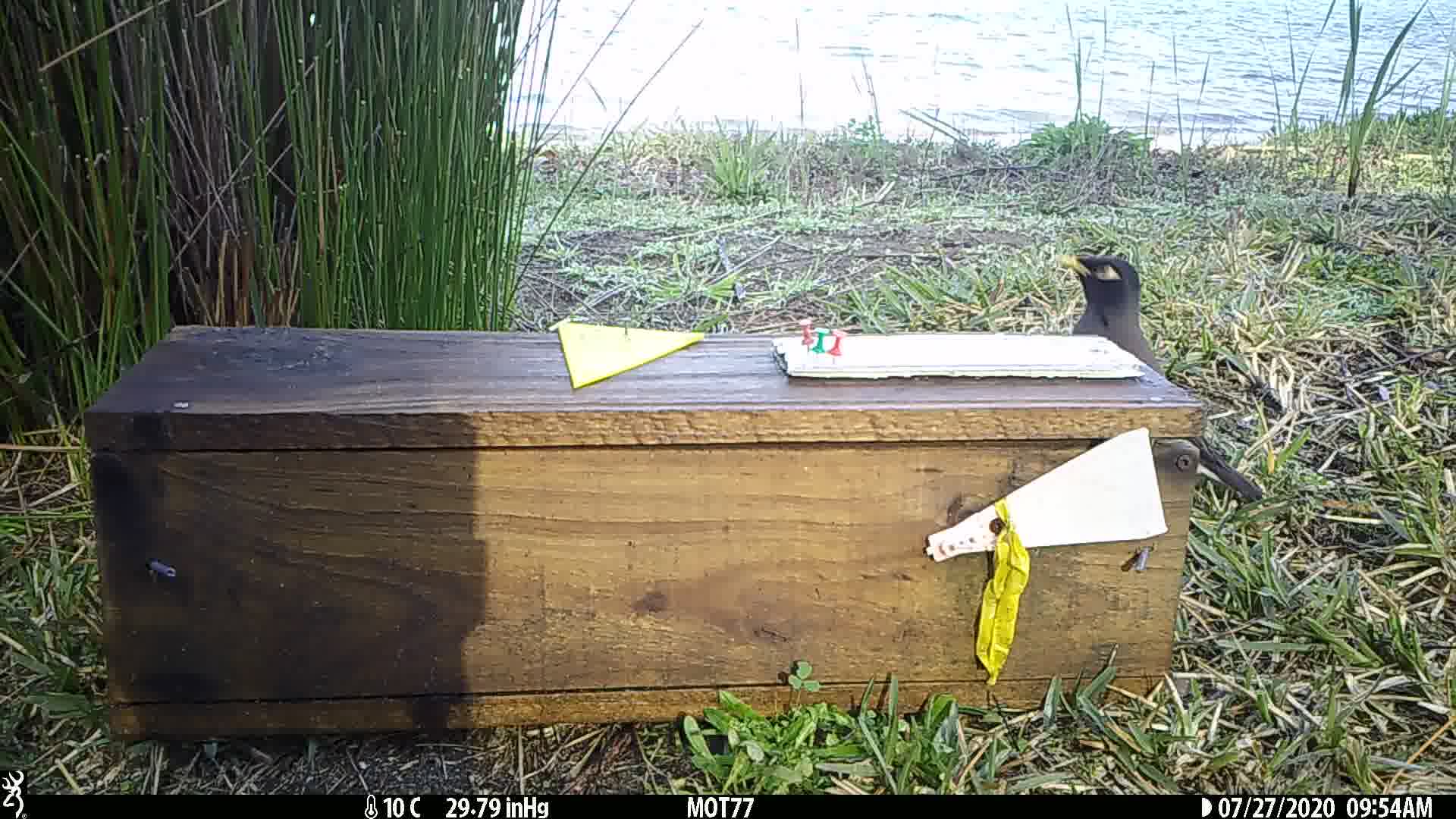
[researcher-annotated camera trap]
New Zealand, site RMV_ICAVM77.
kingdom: Animalia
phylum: Chordata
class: Aves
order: Passeriformes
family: Sturnidae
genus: Acridotheres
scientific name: Acridotheres tristis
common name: common myna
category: myna